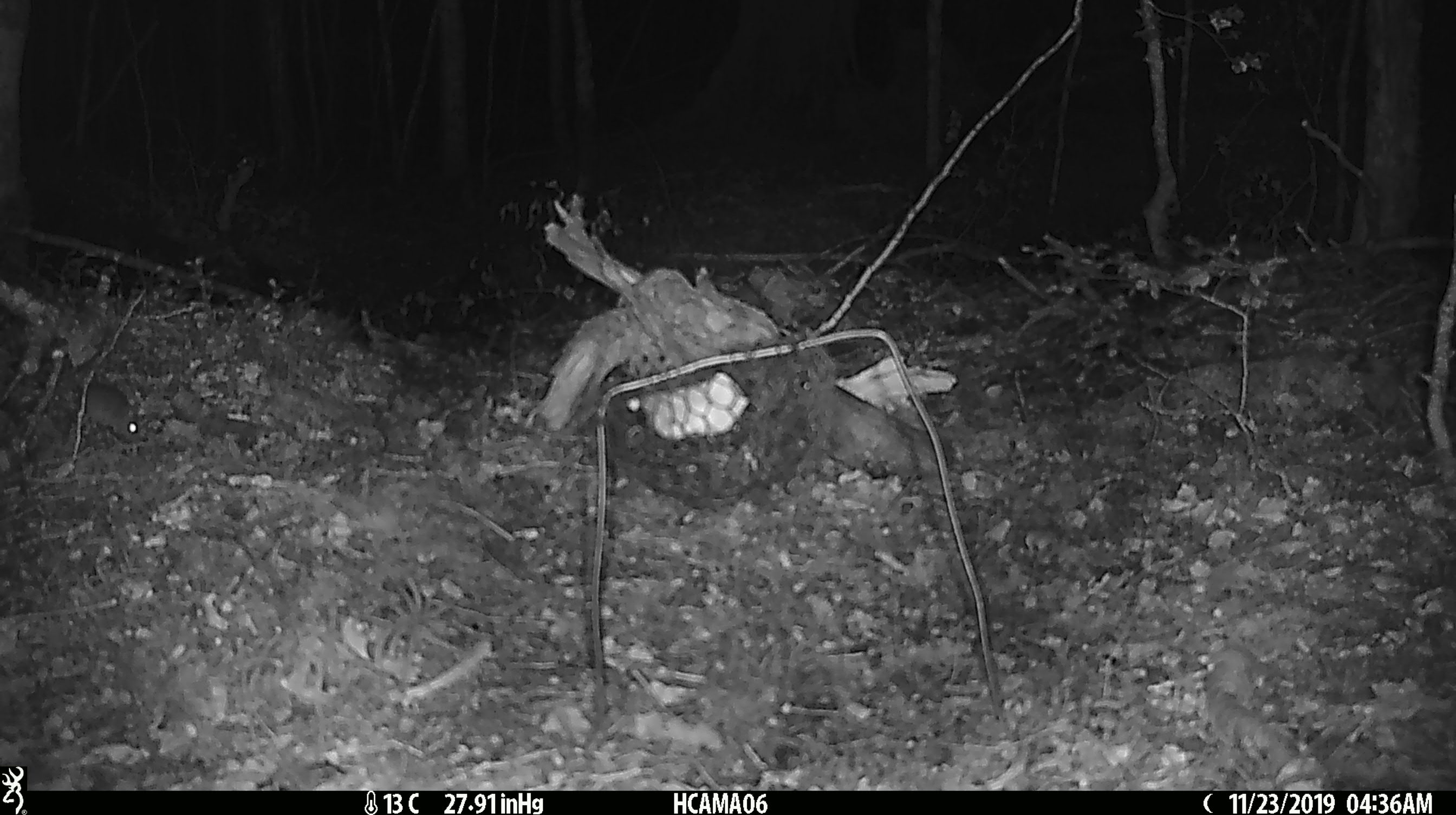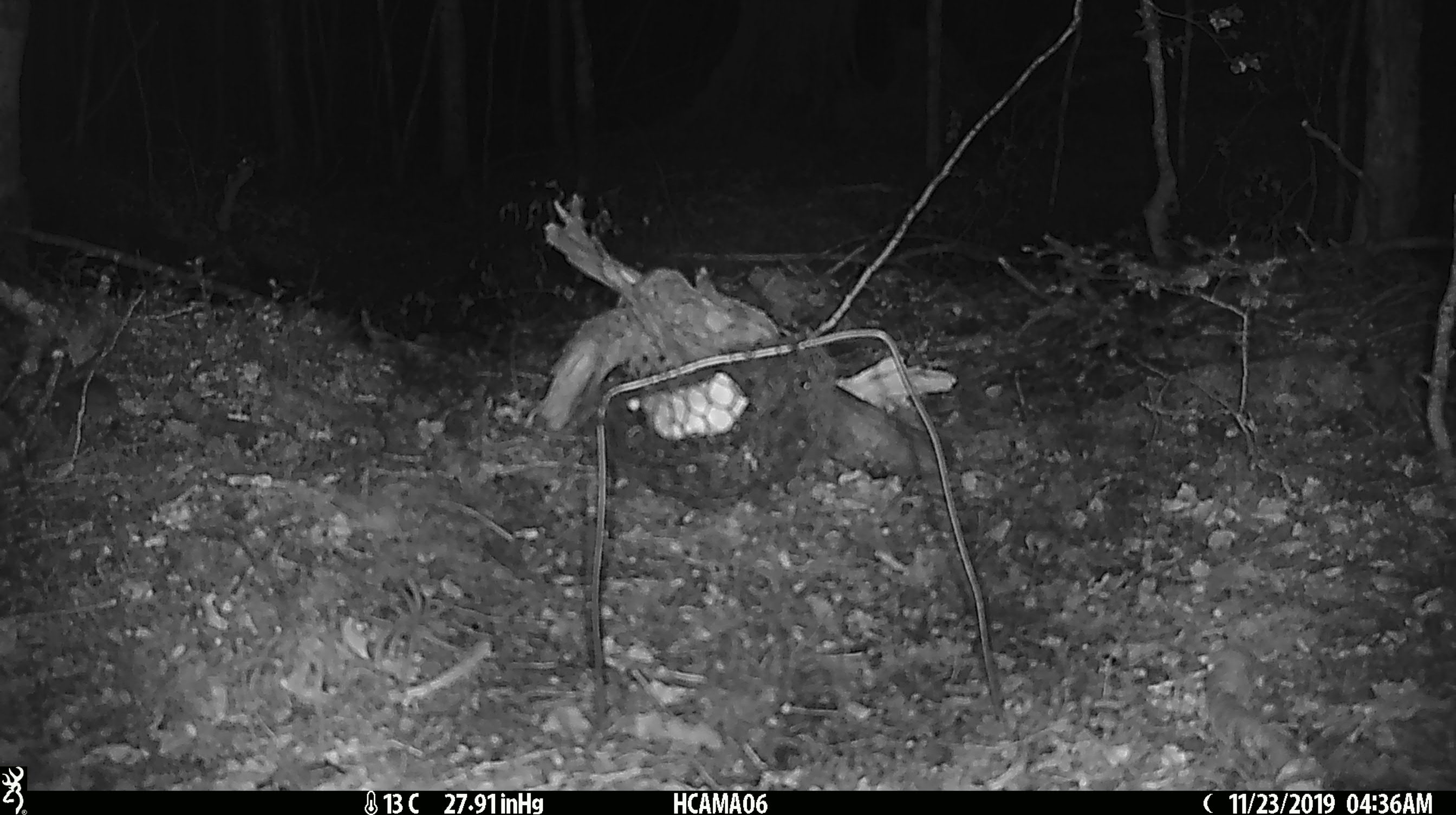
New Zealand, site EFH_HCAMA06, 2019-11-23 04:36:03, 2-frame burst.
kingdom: Animalia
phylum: Chordata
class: Mammalia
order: Rodentia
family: Muridae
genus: Mus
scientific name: Mus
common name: mouse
Mouse (Mus).